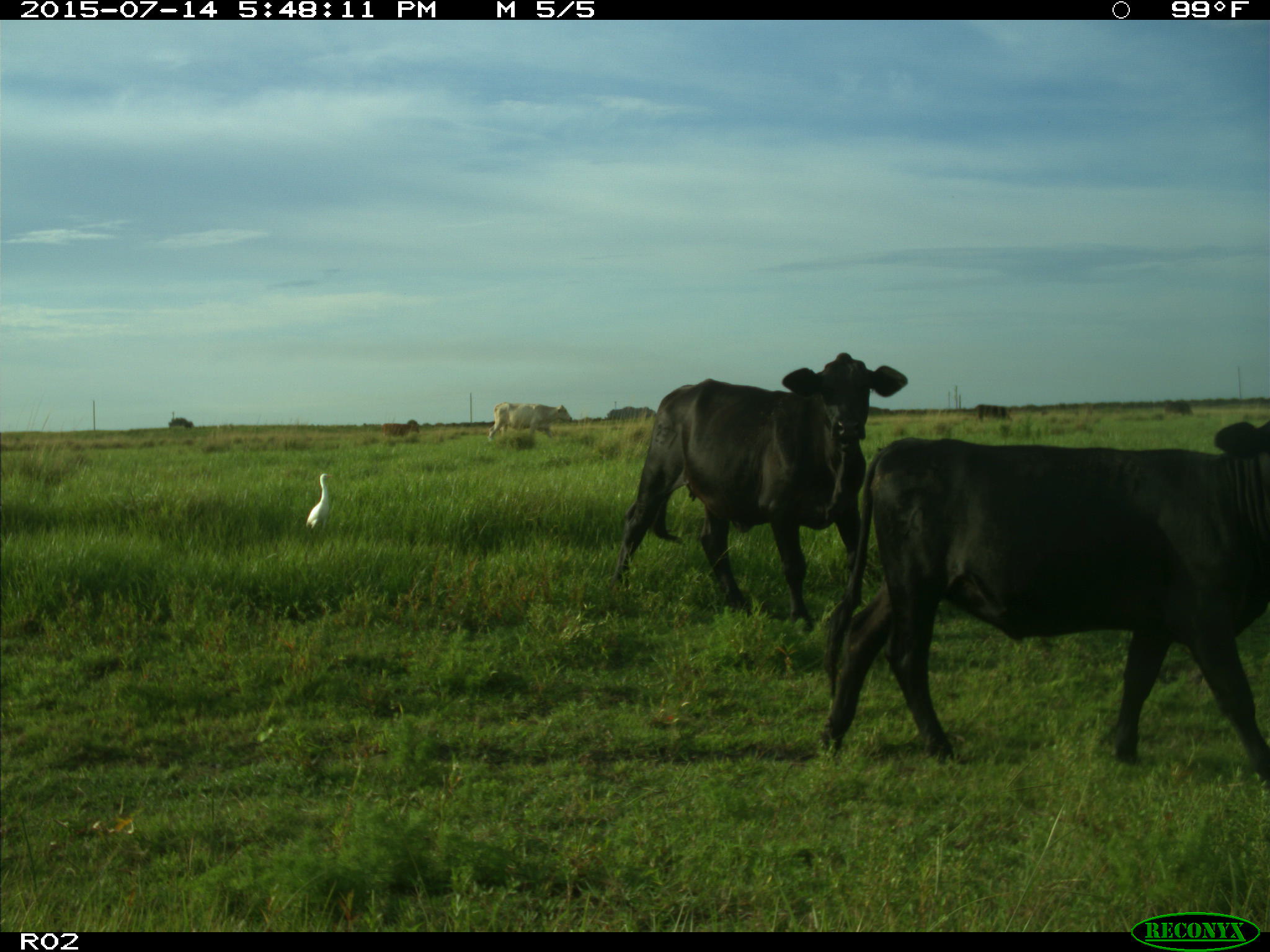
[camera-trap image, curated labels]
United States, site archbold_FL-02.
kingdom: Animalia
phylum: Chordata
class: Mammalia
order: Artiodactyla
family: Bovidae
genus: Bos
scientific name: Bos taurus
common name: domestic cow